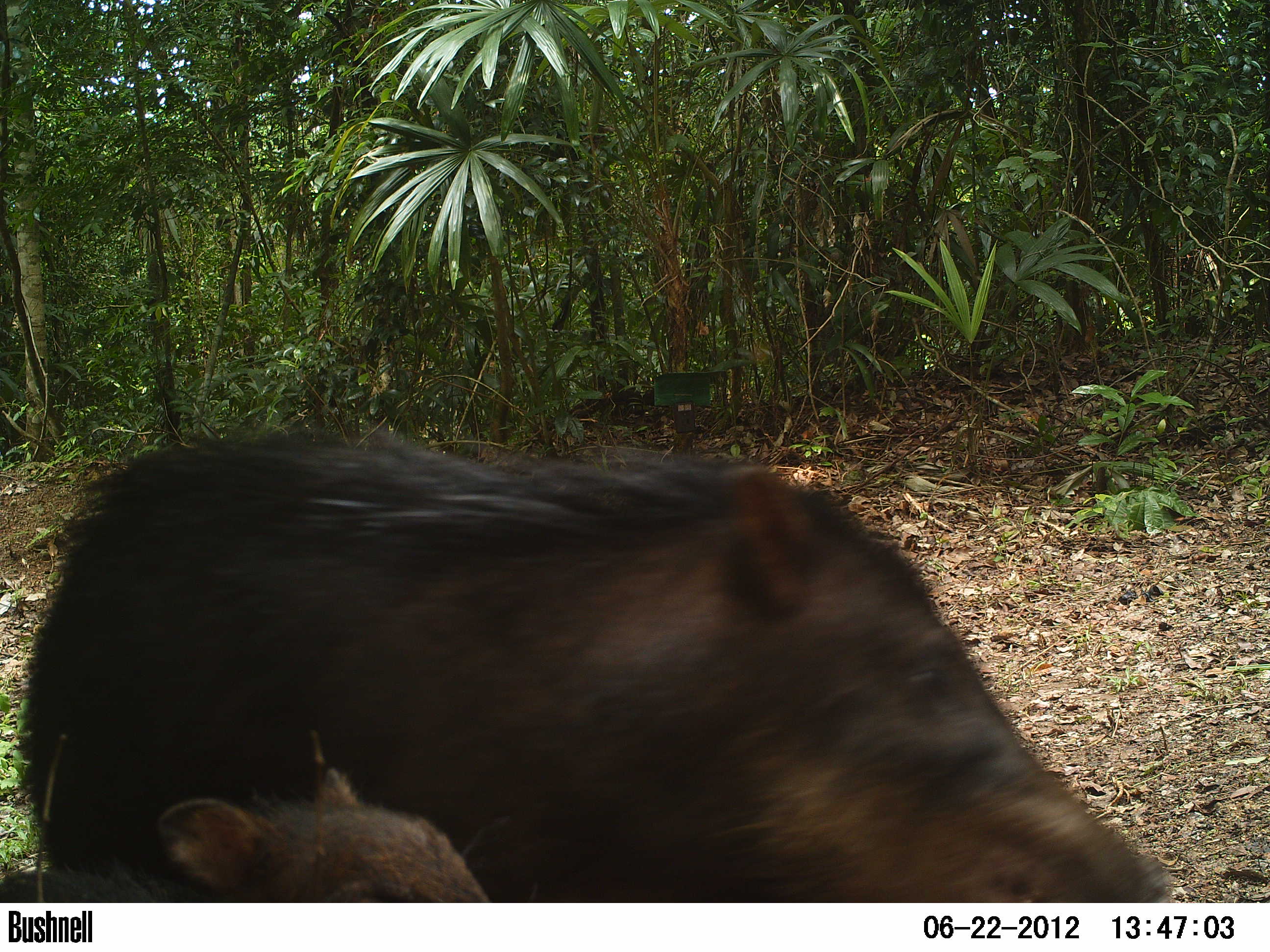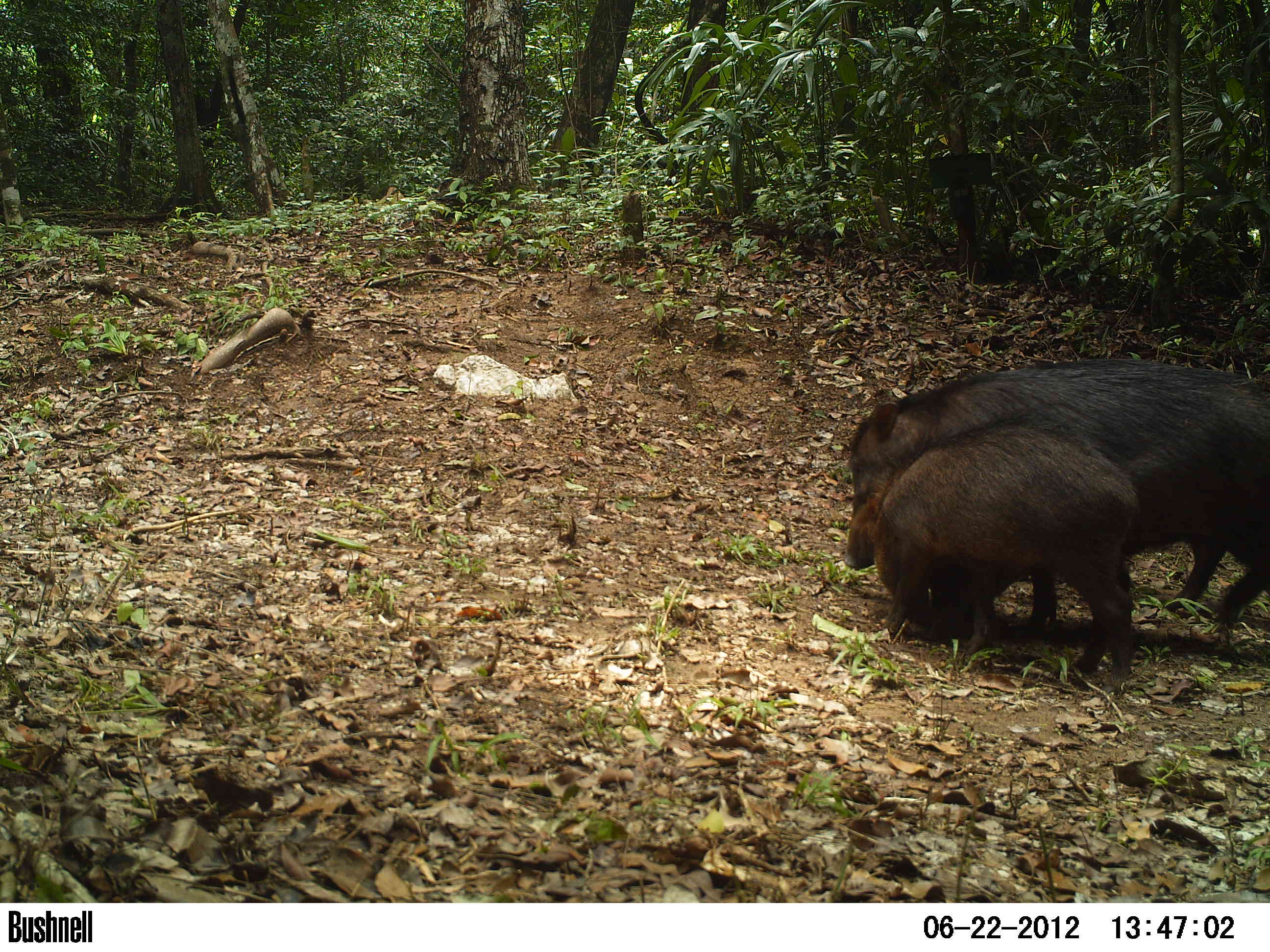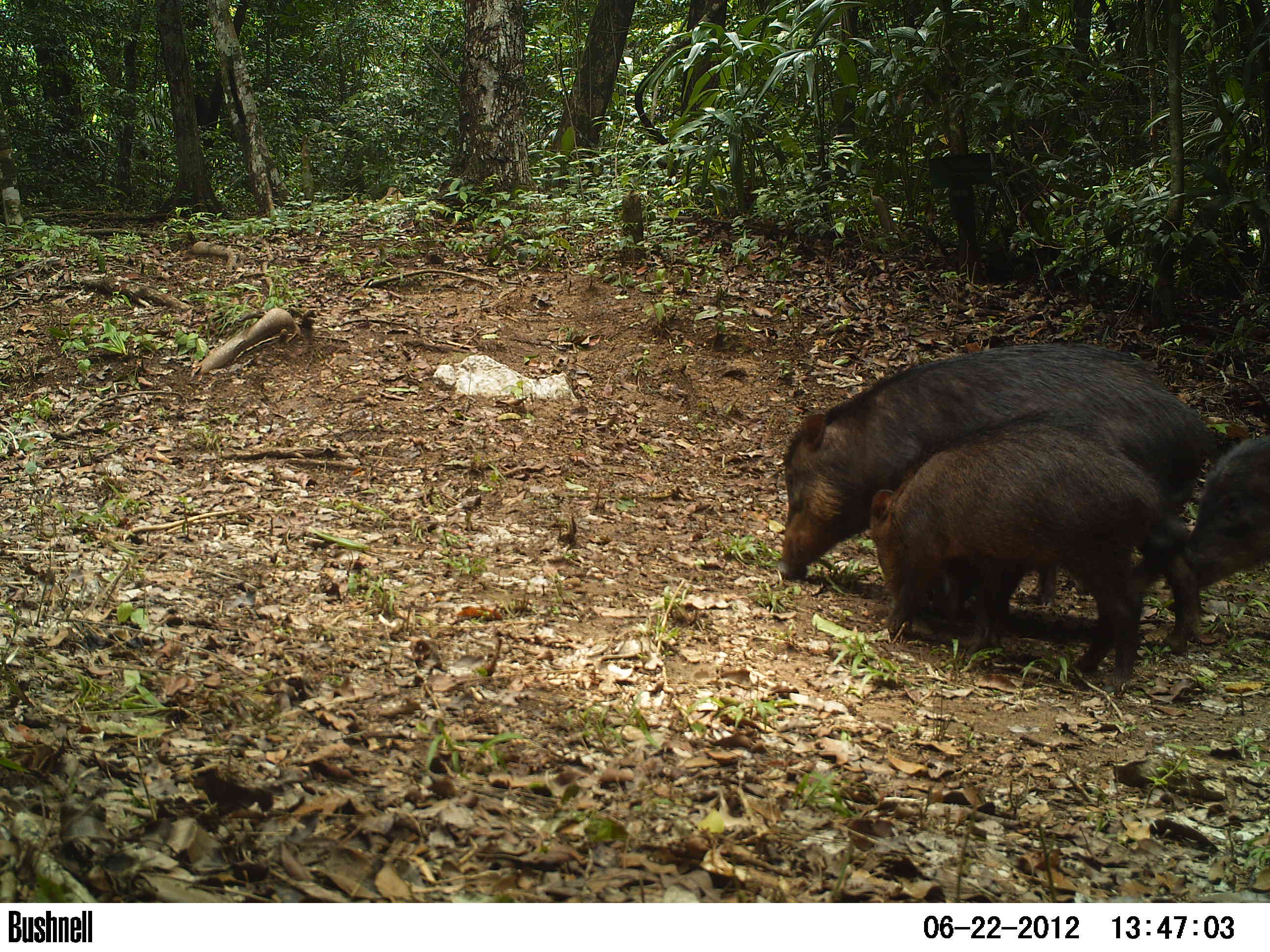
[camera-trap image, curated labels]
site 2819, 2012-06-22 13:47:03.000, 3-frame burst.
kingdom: Animalia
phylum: Chordata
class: Mammalia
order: Artiodactyla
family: Tayassuidae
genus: Tayassu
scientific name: Tayassu pecari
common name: white-lipped peccary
Tayassu pecari (white-lipped peccary), count 20, age adult.